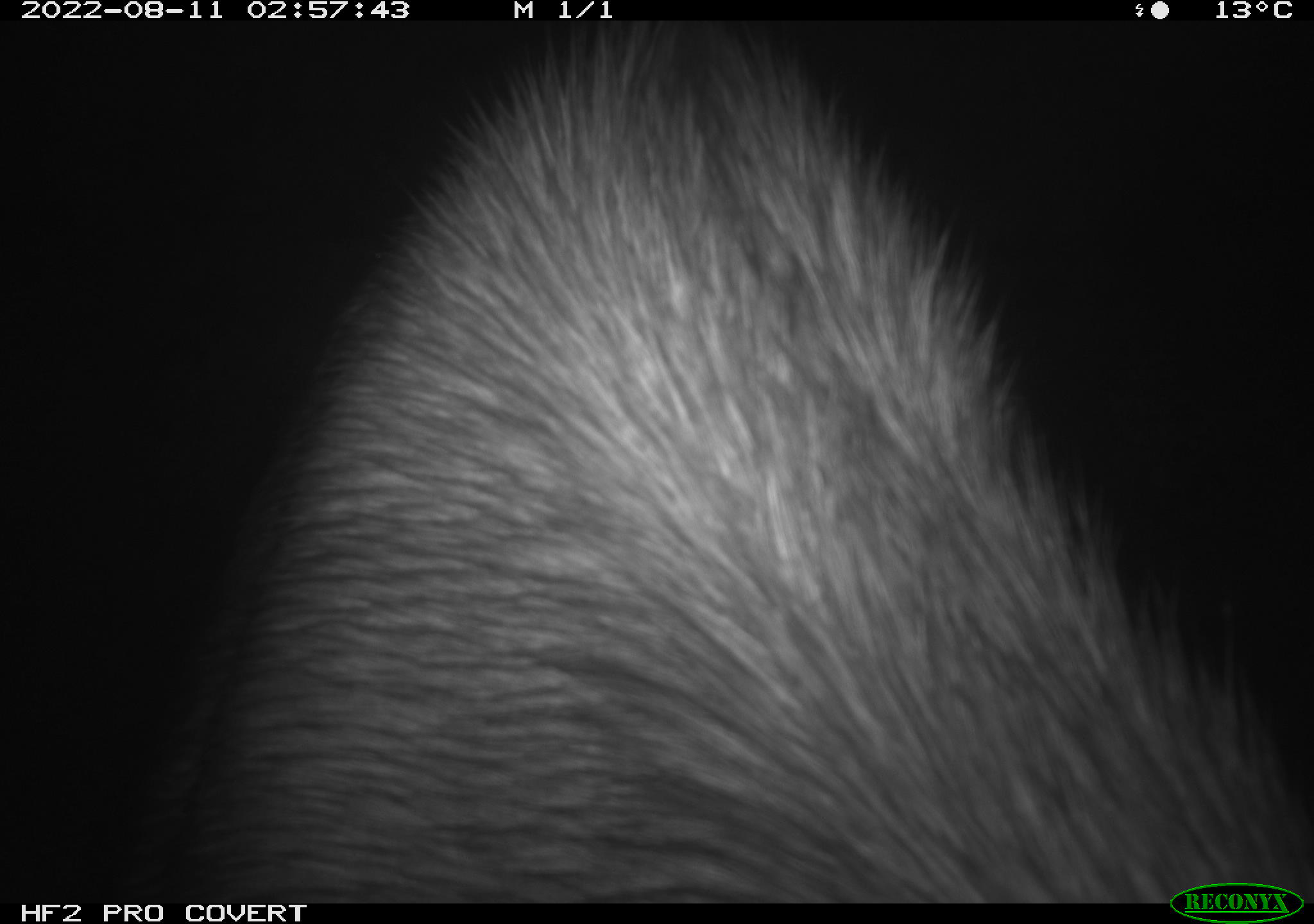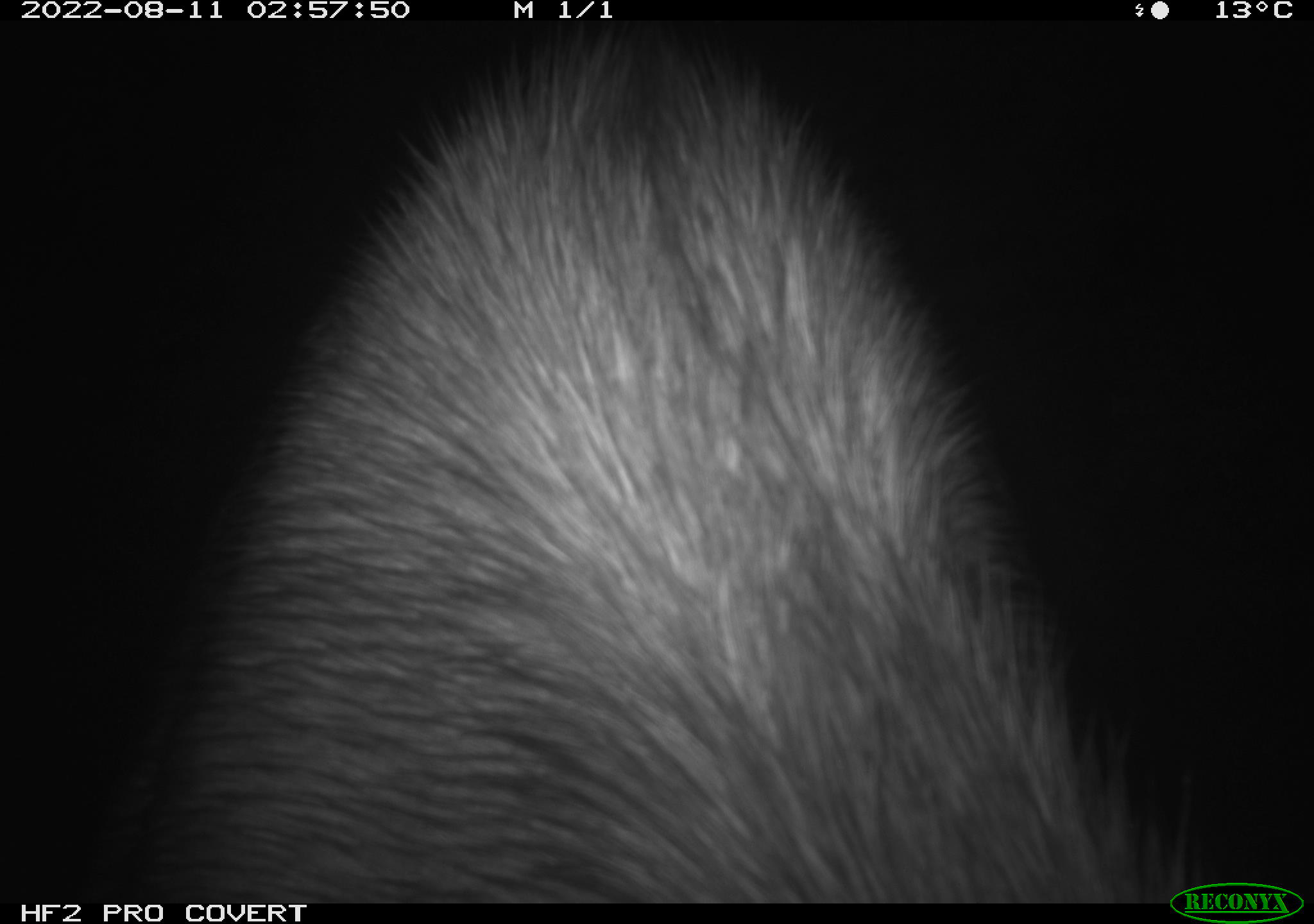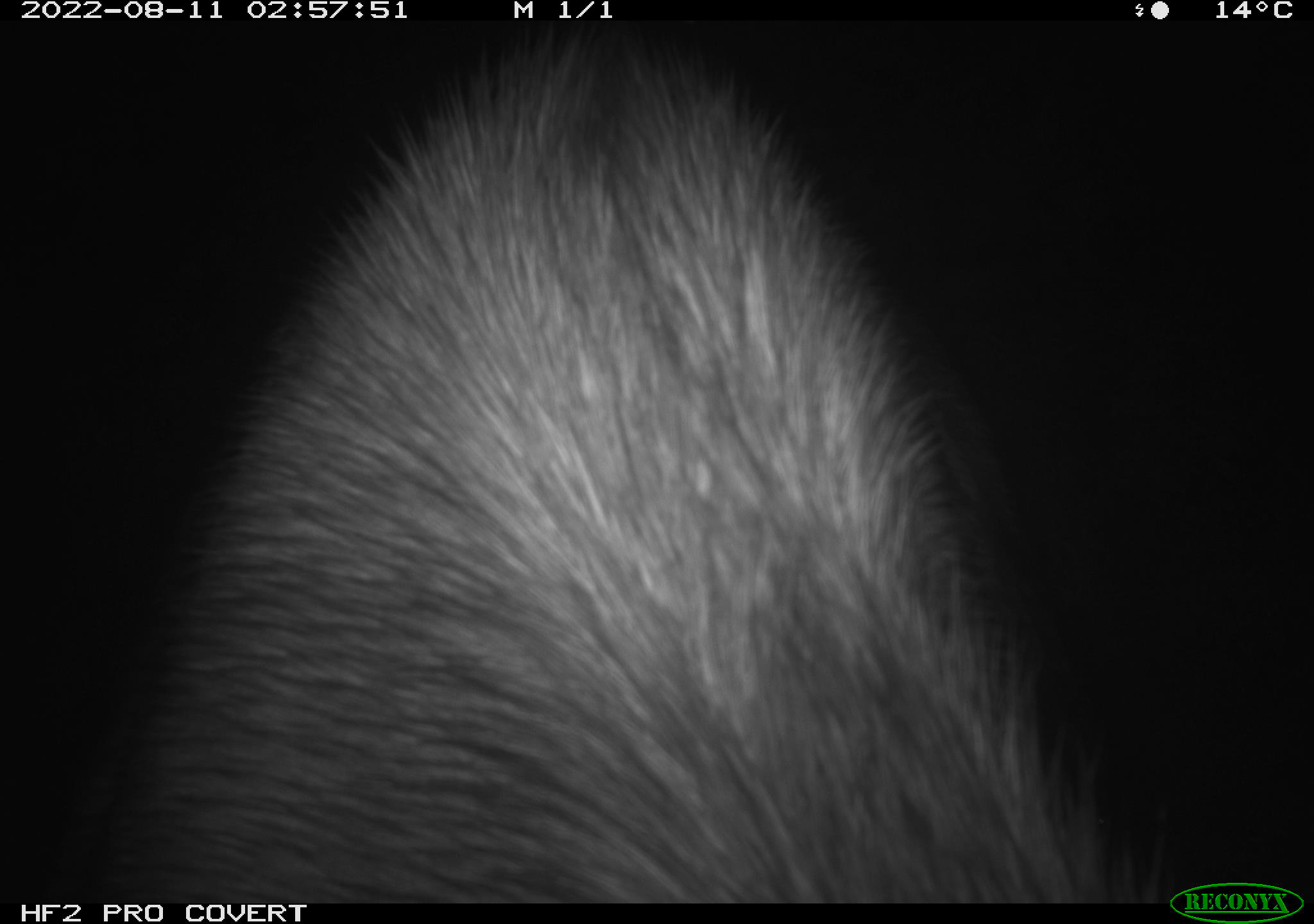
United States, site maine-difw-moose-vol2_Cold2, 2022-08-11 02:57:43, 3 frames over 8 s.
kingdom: Animalia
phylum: Chordata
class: Mammalia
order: Artiodactyla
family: Cervidae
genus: Alces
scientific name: Alces alces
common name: moose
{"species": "moose (Alces alces)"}